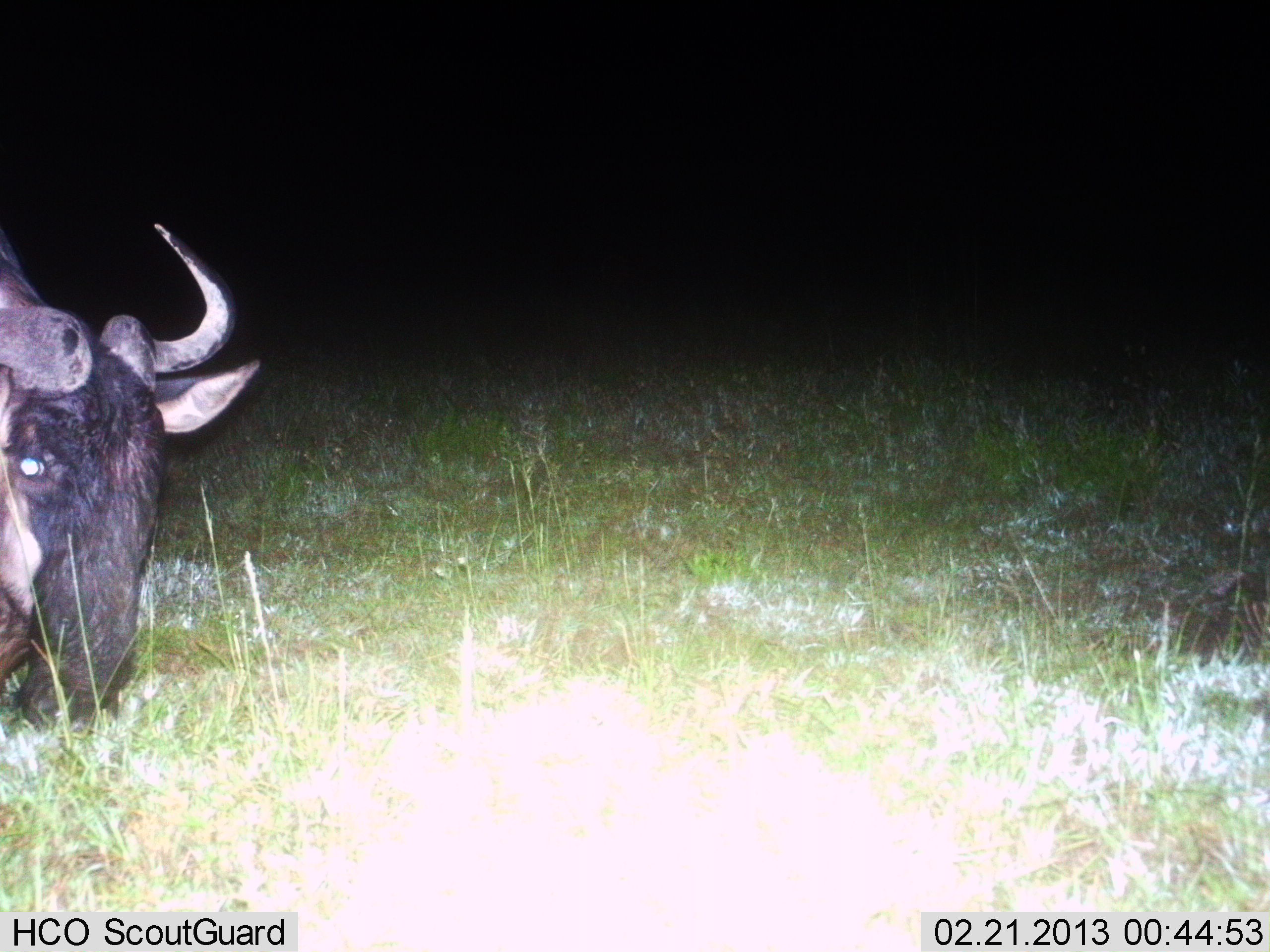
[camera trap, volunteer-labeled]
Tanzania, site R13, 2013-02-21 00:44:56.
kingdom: Animalia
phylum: Chordata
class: Mammalia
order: Artiodactyla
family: Bovidae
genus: Connochaetes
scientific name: Connochaetes taurinus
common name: blue wildebeest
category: wildebeest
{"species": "wildebeest (blue wildebeest) (Connochaetes taurinus)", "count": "1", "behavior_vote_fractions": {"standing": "23%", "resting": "6%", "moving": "10%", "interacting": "0%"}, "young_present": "0%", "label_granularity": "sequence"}